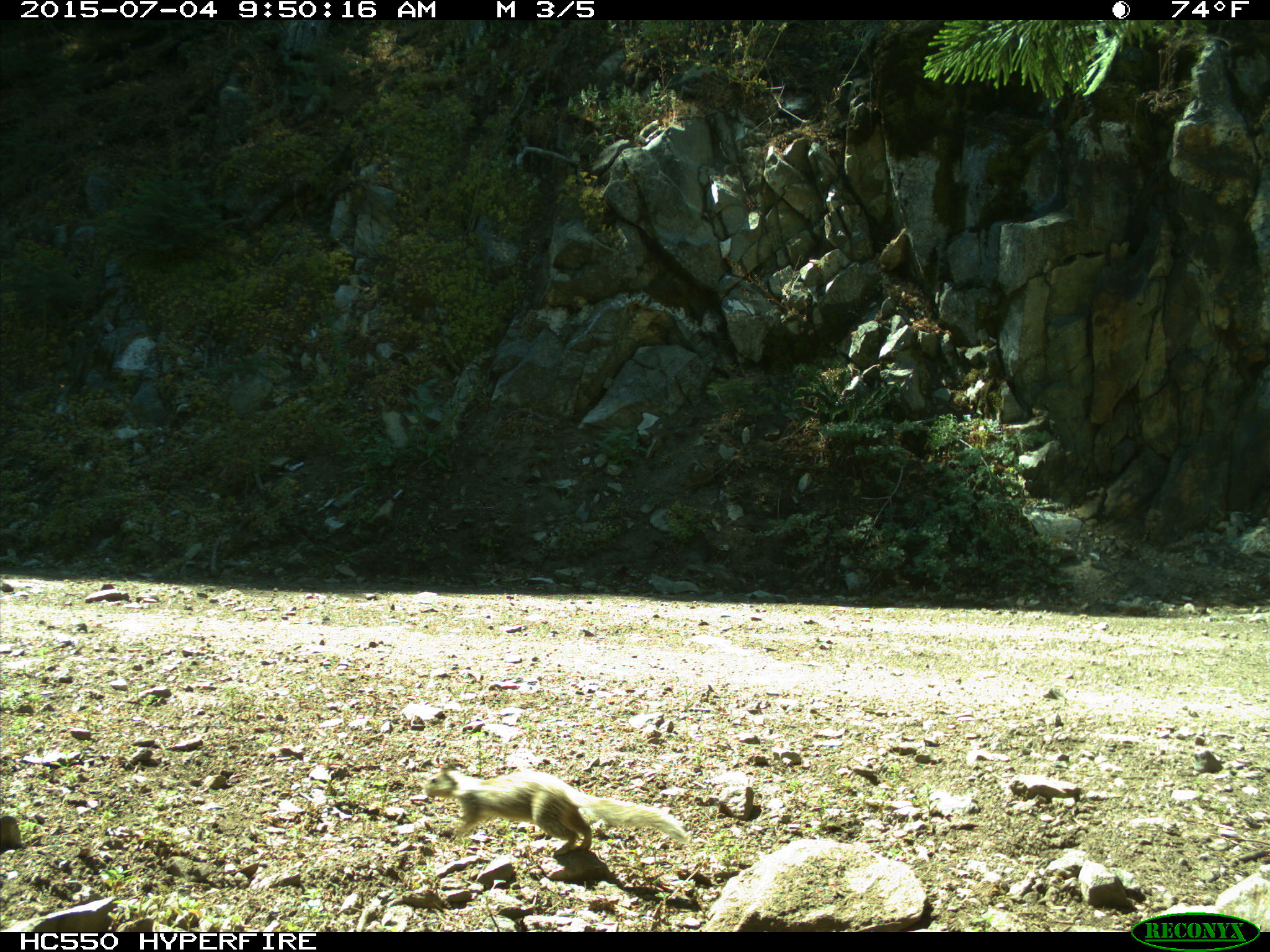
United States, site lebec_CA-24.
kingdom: Animalia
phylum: Chordata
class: Mammalia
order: Rodentia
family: Sciuridae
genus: Otospermophilus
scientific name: Otospermophilus beecheyi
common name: california ground squirrel